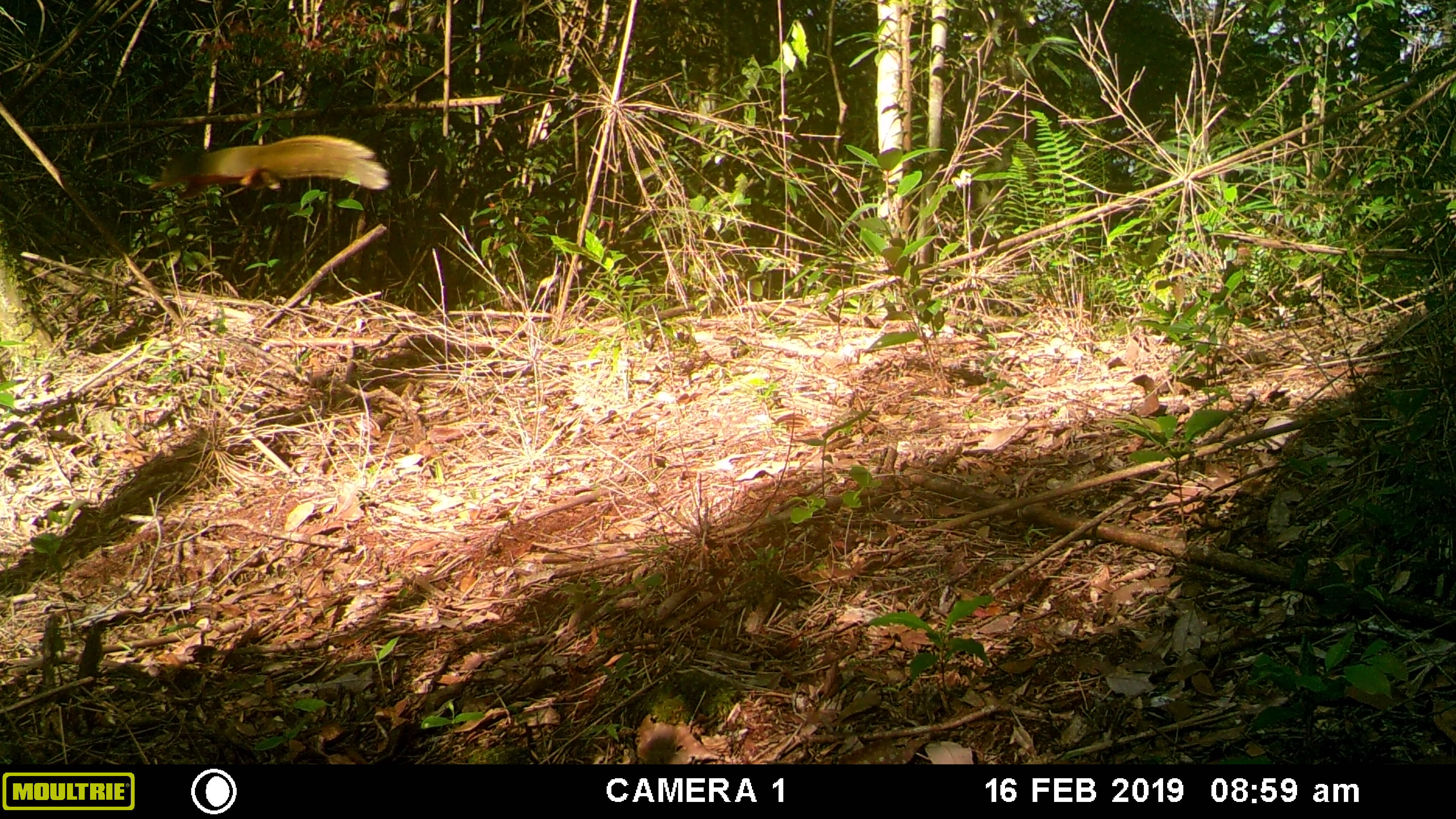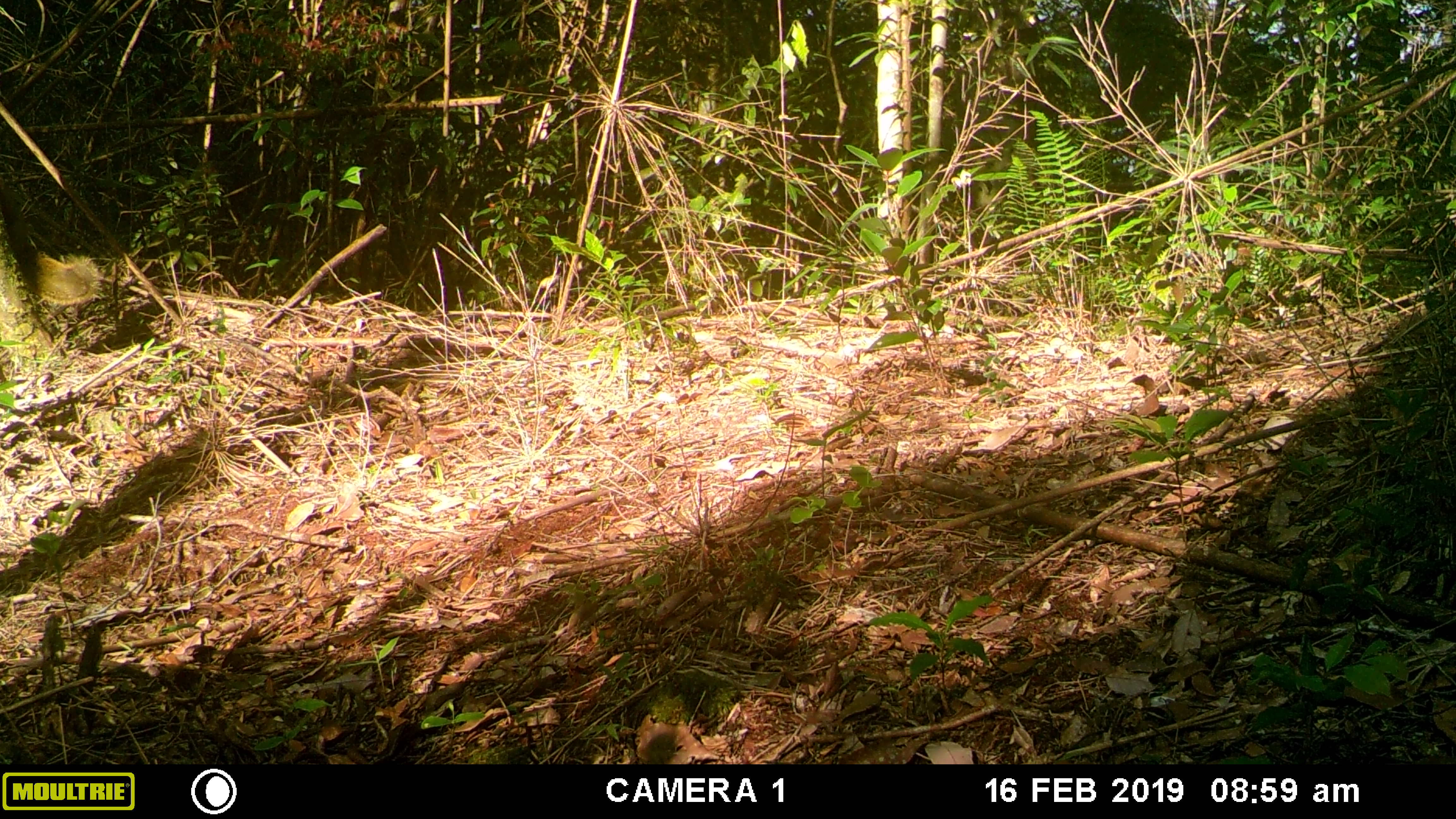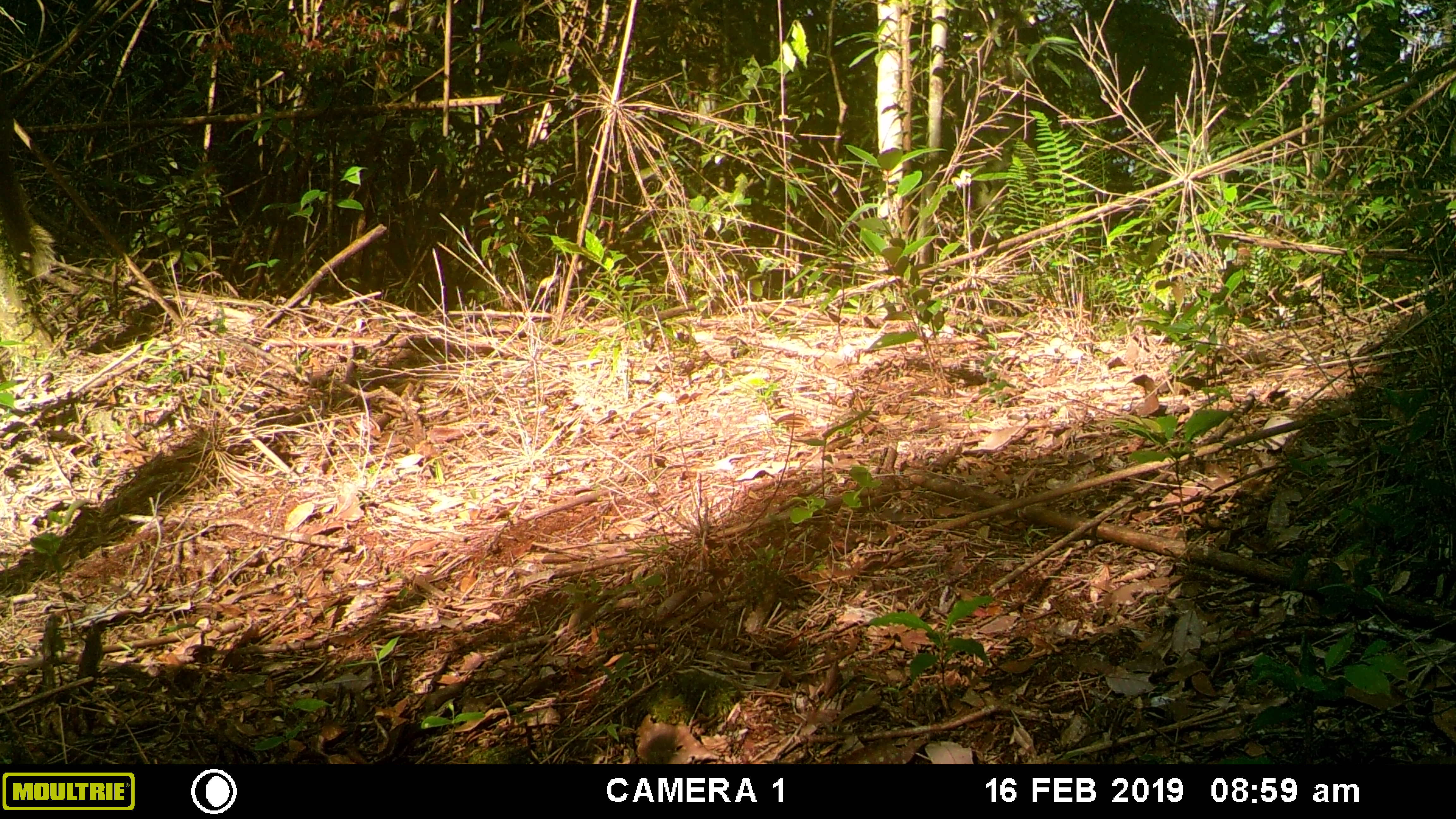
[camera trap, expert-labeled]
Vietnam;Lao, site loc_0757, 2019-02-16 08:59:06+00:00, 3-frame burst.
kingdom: Animalia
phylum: Chordata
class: Mammalia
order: Rodentia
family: Sciuridae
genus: Callosciurus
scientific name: Callosciurus erythraeus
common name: pallas's squirrel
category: pallass squirrel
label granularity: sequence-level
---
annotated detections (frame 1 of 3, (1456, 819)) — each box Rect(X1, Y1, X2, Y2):
pallass squirrel: Rect(147, 135, 391, 199)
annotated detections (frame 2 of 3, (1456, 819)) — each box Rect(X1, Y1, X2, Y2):
pallass squirrel: Rect(0, 174, 103, 305)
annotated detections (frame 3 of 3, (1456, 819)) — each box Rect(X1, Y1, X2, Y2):
pallass squirrel: Rect(0, 127, 59, 283)